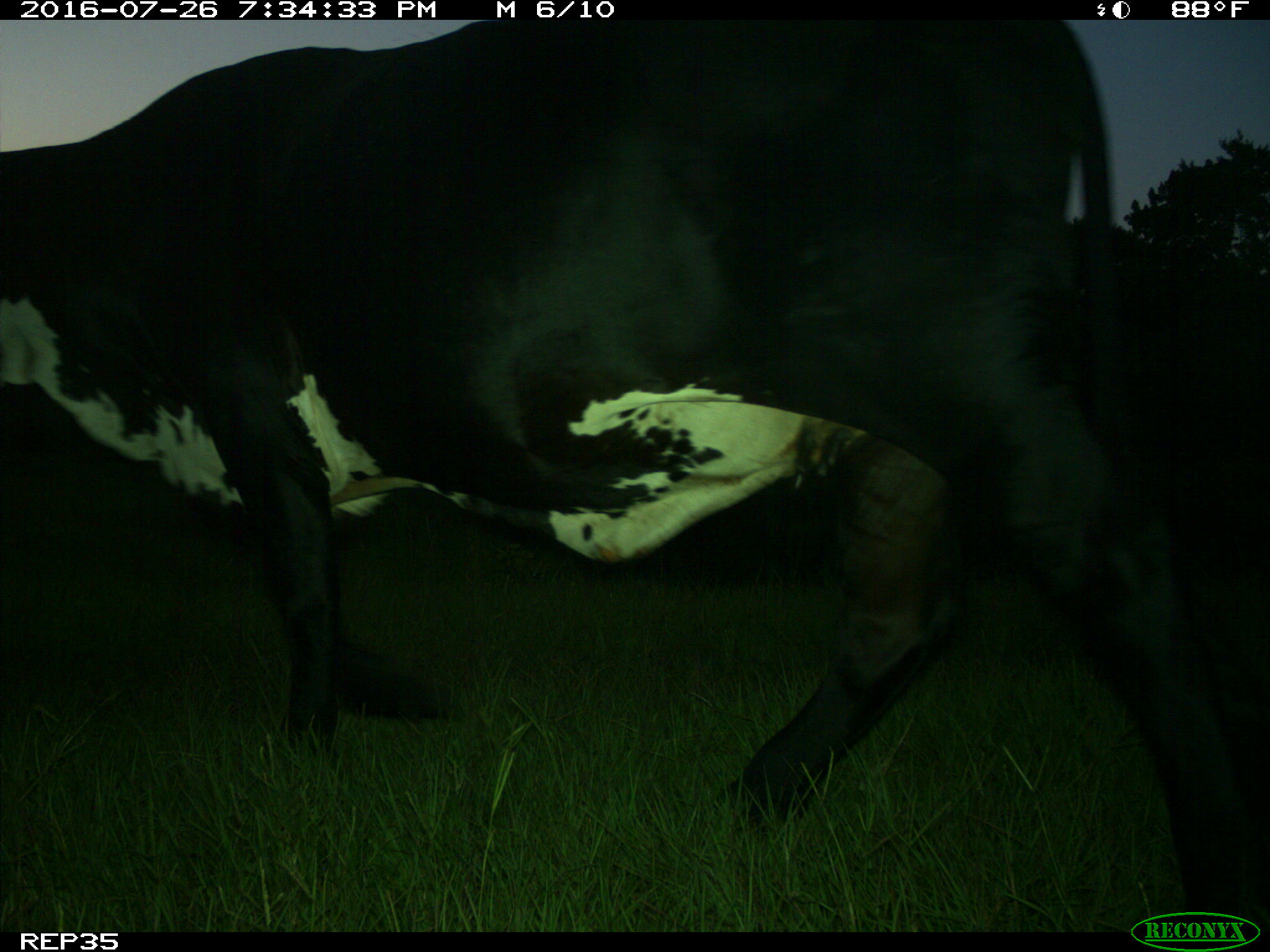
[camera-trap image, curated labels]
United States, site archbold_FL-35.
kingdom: Animalia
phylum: Chordata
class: Mammalia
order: Artiodactyla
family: Bovidae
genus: Bos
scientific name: Bos taurus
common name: domestic cow